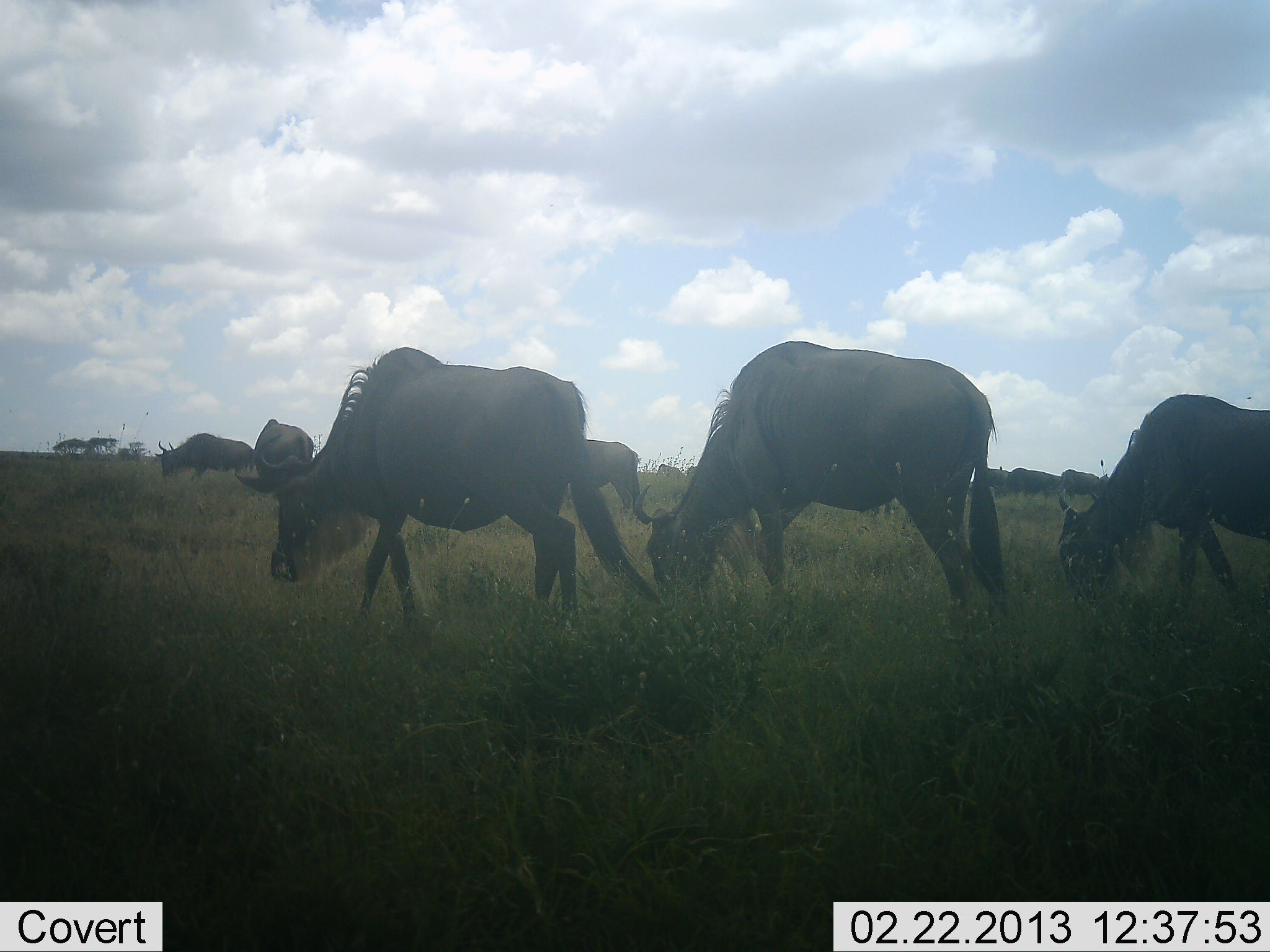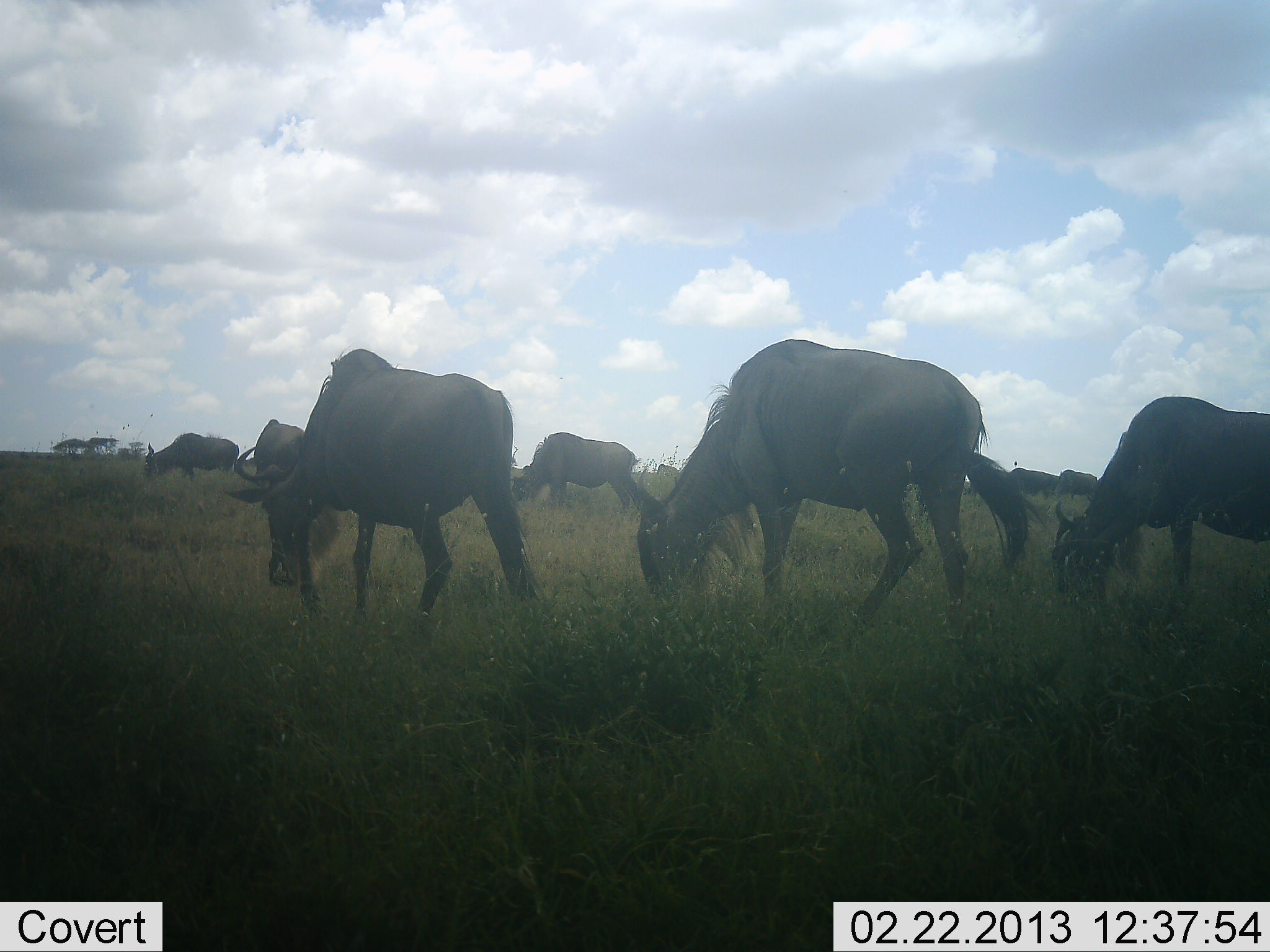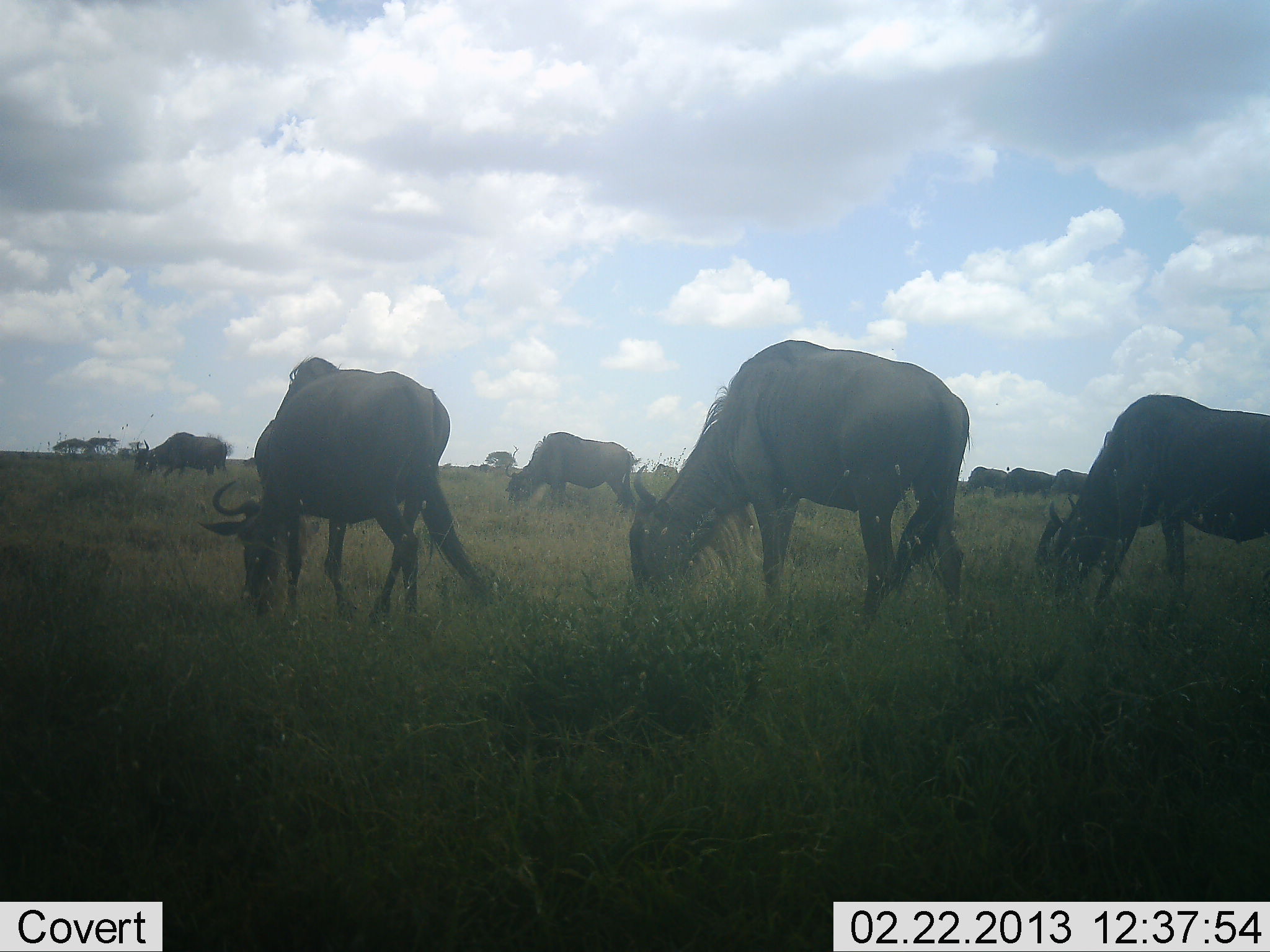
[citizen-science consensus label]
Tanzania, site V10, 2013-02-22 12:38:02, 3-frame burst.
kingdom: Animalia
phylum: Chordata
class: Mammalia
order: Artiodactyla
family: Bovidae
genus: Connochaetes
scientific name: Connochaetes taurinus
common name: blue wildebeest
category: wildebeest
Wildebeest (blue wildebeest) (Connochaetes taurinus), count 9. Behavior (volunteer vote fractions): standing 17%, resting 0%, moving 33%, interacting 0%. Young present (vote fraction): 0%. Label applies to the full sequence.